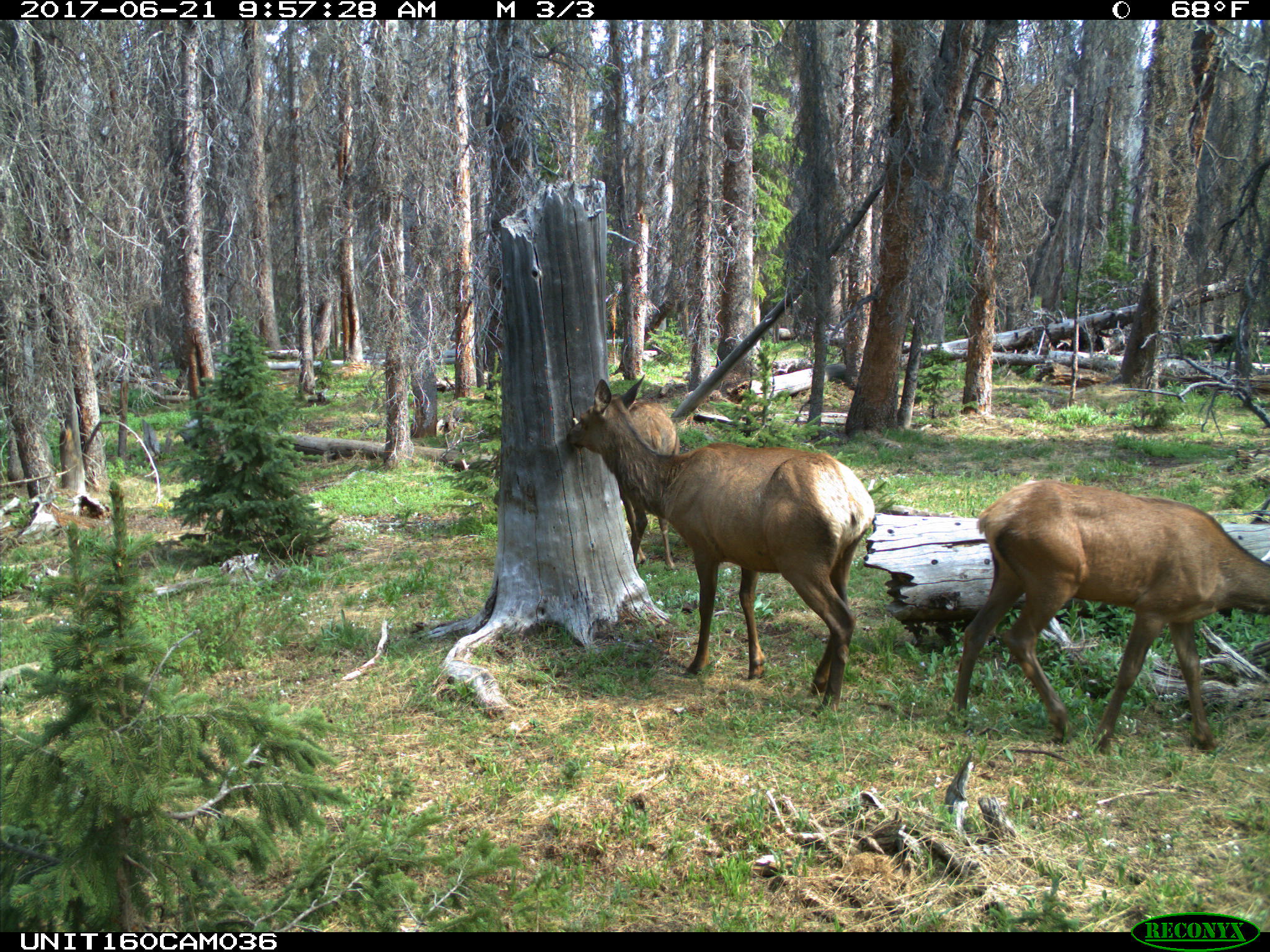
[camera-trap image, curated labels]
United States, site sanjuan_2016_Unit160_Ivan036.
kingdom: Animalia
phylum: Chordata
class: Mammalia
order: Artiodactyla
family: Cervidae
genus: Cervus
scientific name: Cervus elaphus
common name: red deer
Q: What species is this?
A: Cervus elaphus (red deer).